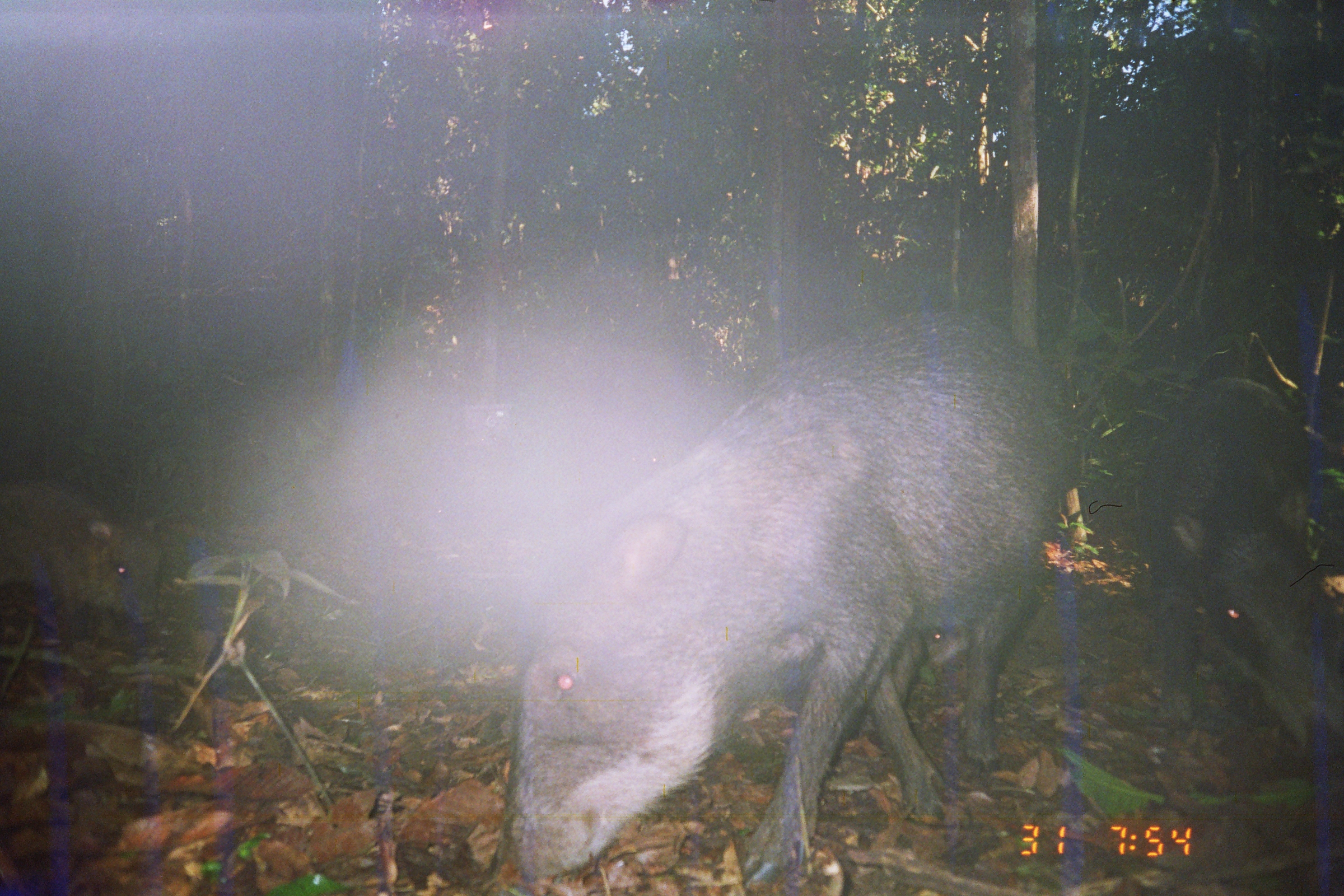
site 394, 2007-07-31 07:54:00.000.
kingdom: Animalia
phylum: Chordata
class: Mammalia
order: Artiodactyla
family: Tayassuidae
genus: Tayassu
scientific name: Tayassu pecari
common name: white-lipped peccary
Tayassu pecari (white-lipped peccary).